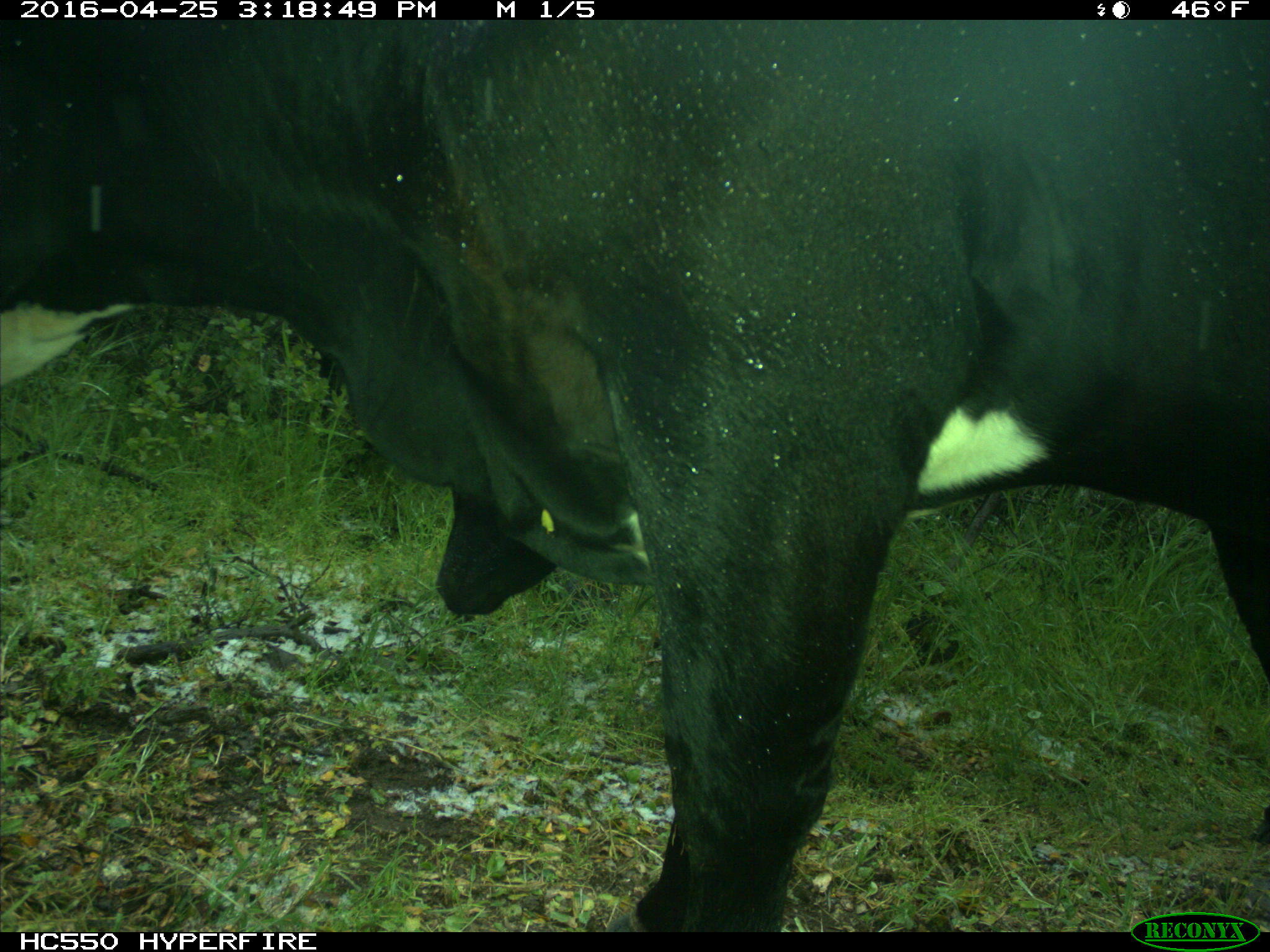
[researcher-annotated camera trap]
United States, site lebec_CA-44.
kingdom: Animalia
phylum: Chordata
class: Mammalia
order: Artiodactyla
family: Bovidae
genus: Bos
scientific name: Bos taurus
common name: domestic cow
Bos taurus (domestic cow).